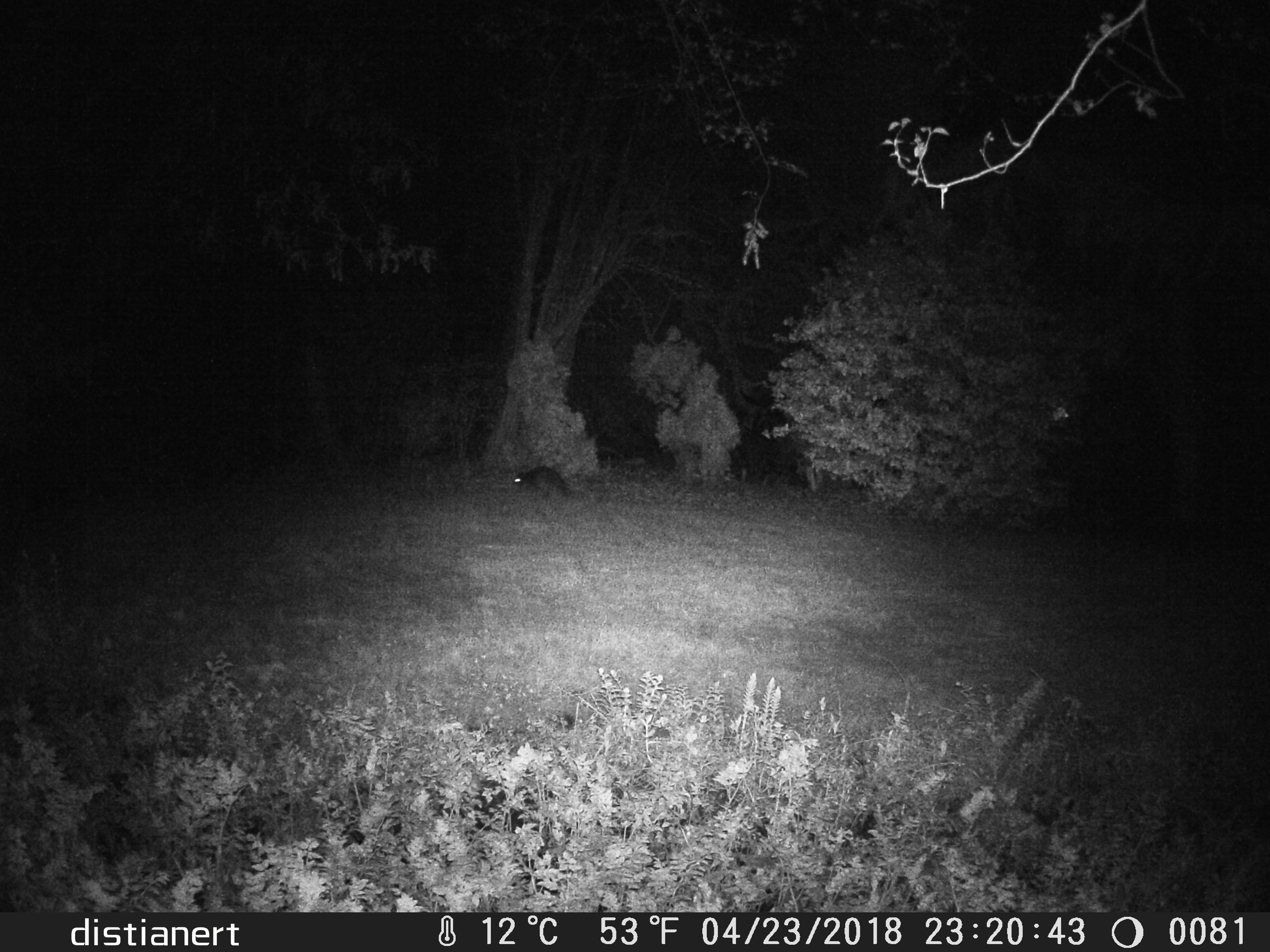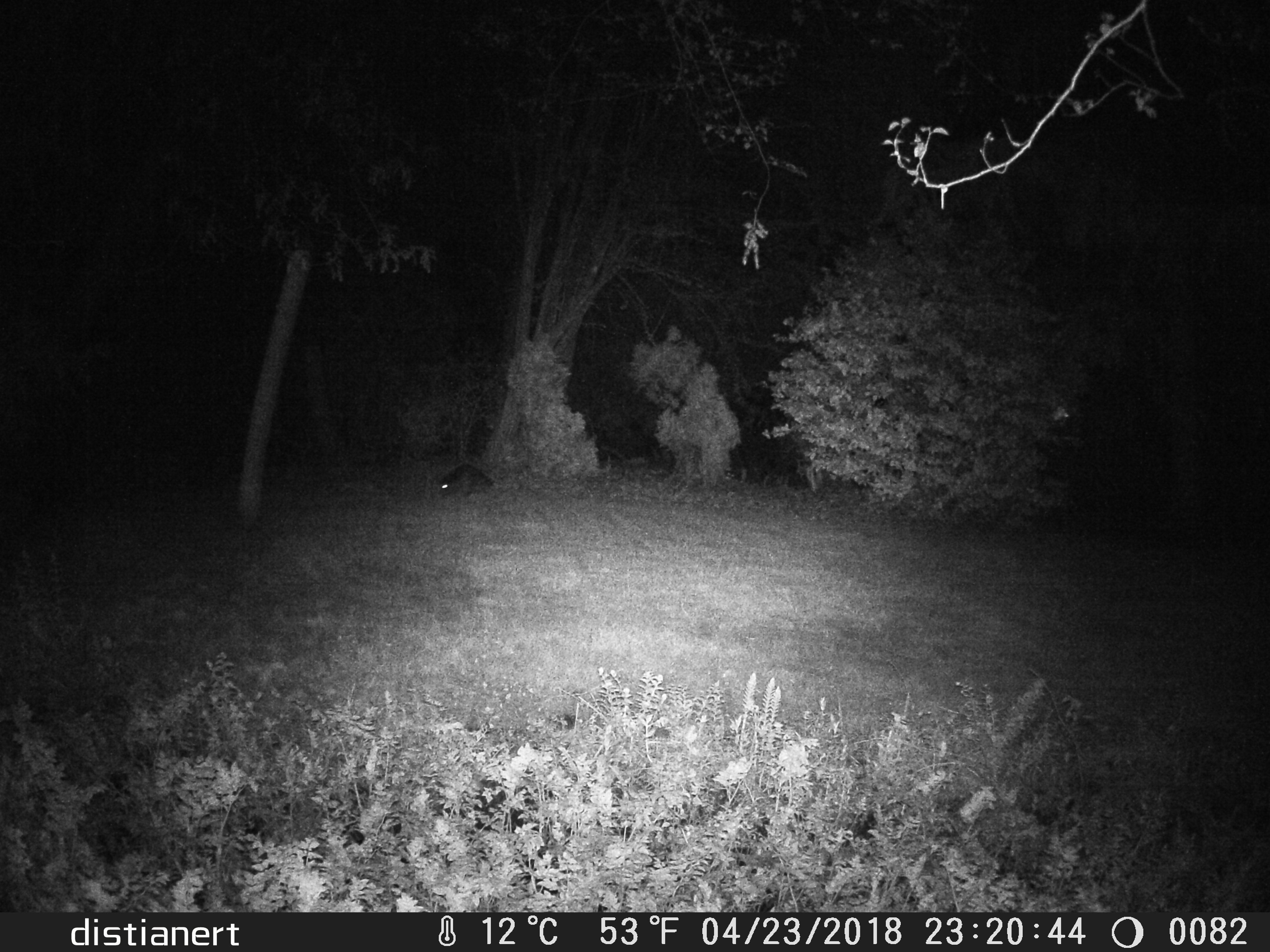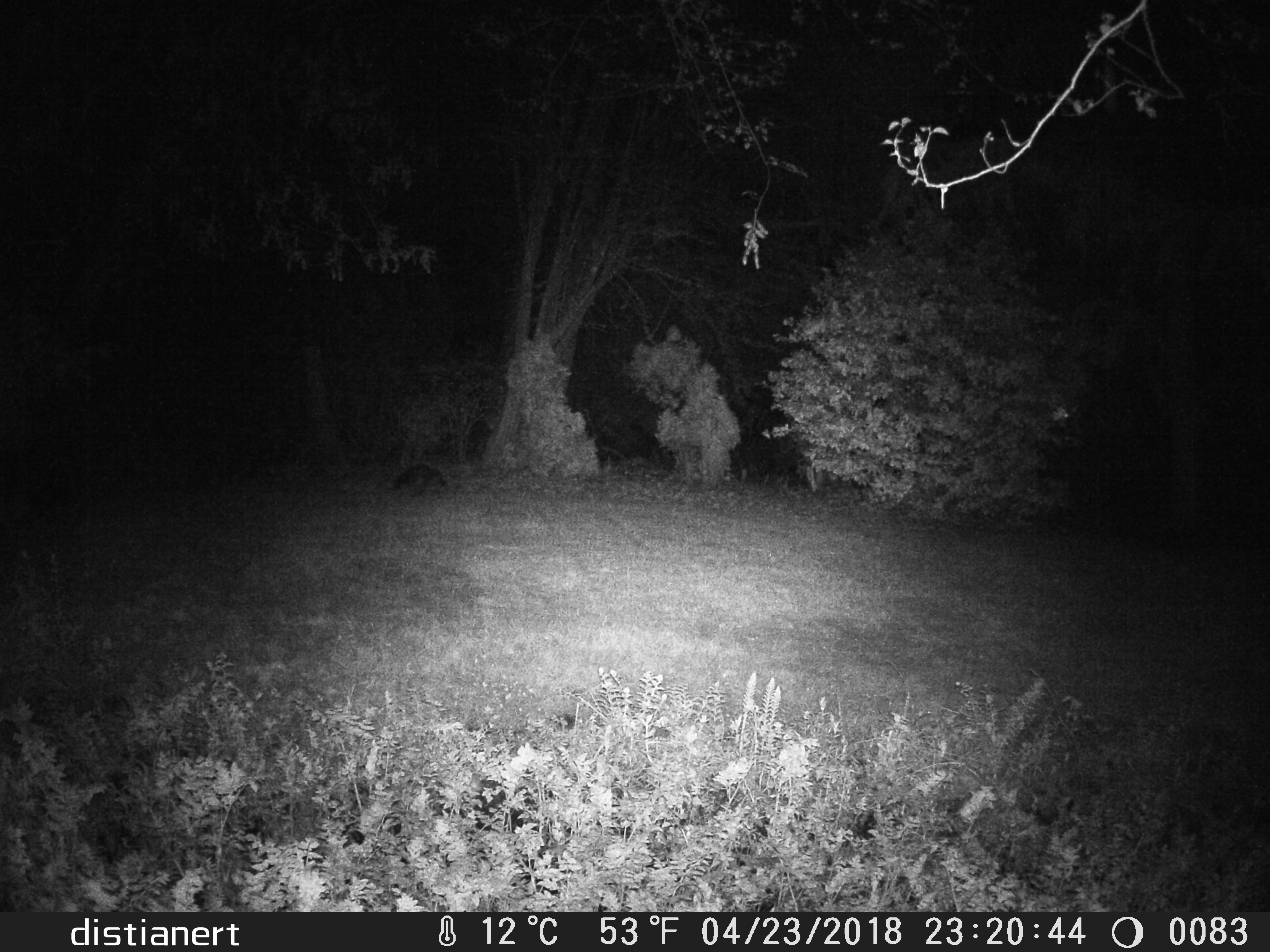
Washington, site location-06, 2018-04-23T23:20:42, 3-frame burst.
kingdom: Animalia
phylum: Chordata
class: Mammalia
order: Carnivora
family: Procyonidae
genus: Procyon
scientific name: Procyon lotor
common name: common raccoon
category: raccoon